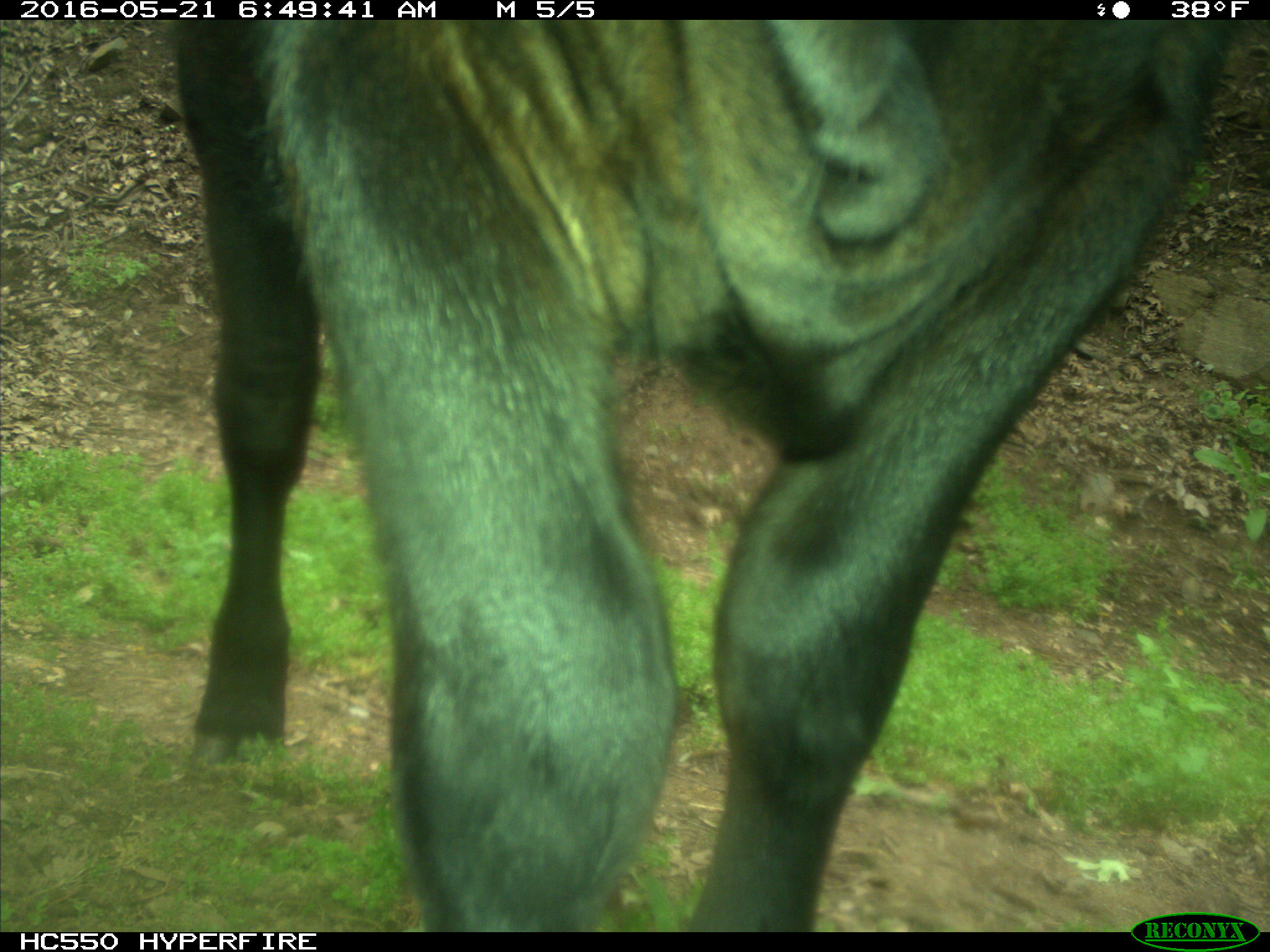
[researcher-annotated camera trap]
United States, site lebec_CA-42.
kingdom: Animalia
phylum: Chordata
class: Mammalia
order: Artiodactyla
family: Bovidae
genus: Bos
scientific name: Bos taurus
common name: domestic cow